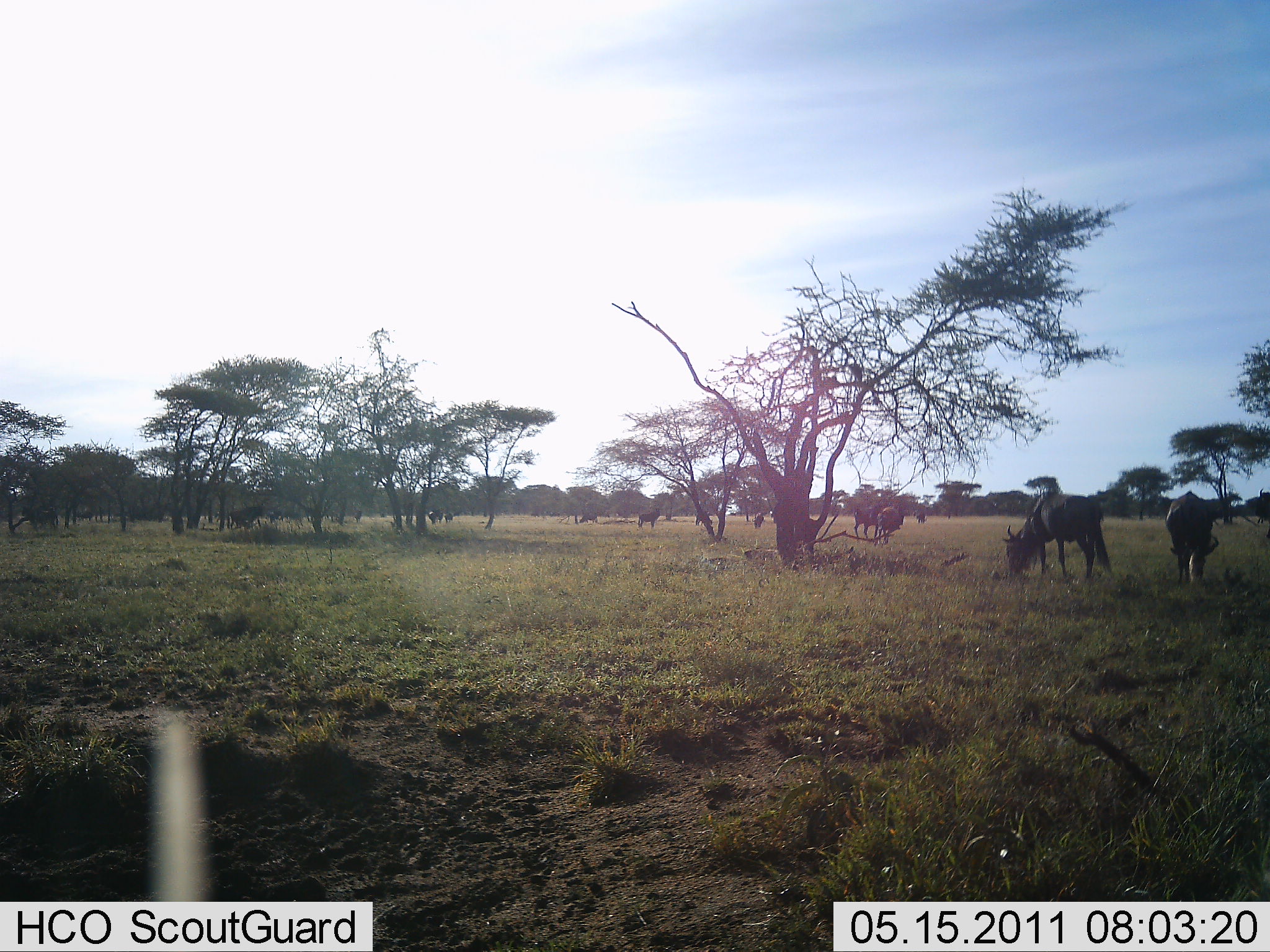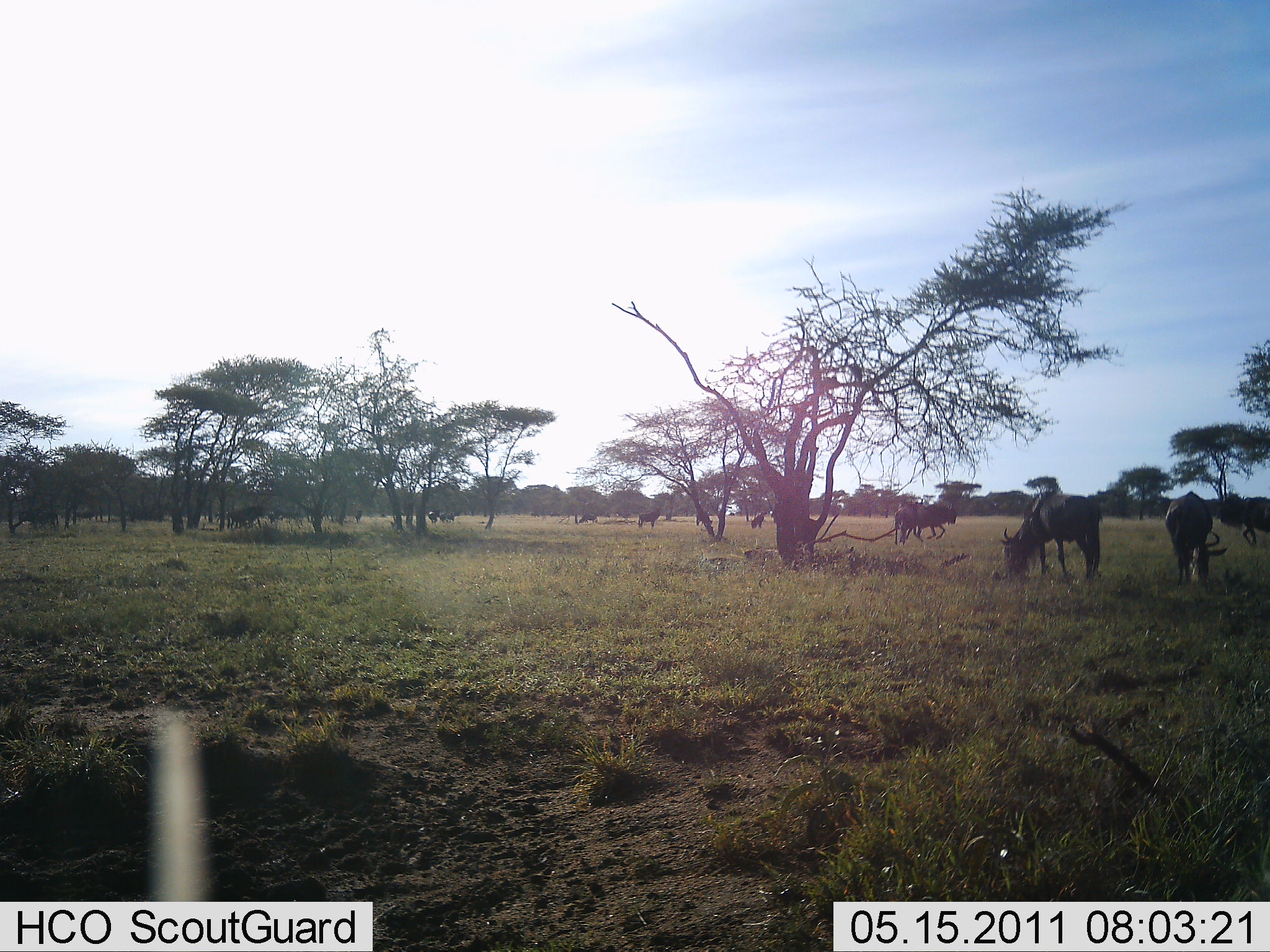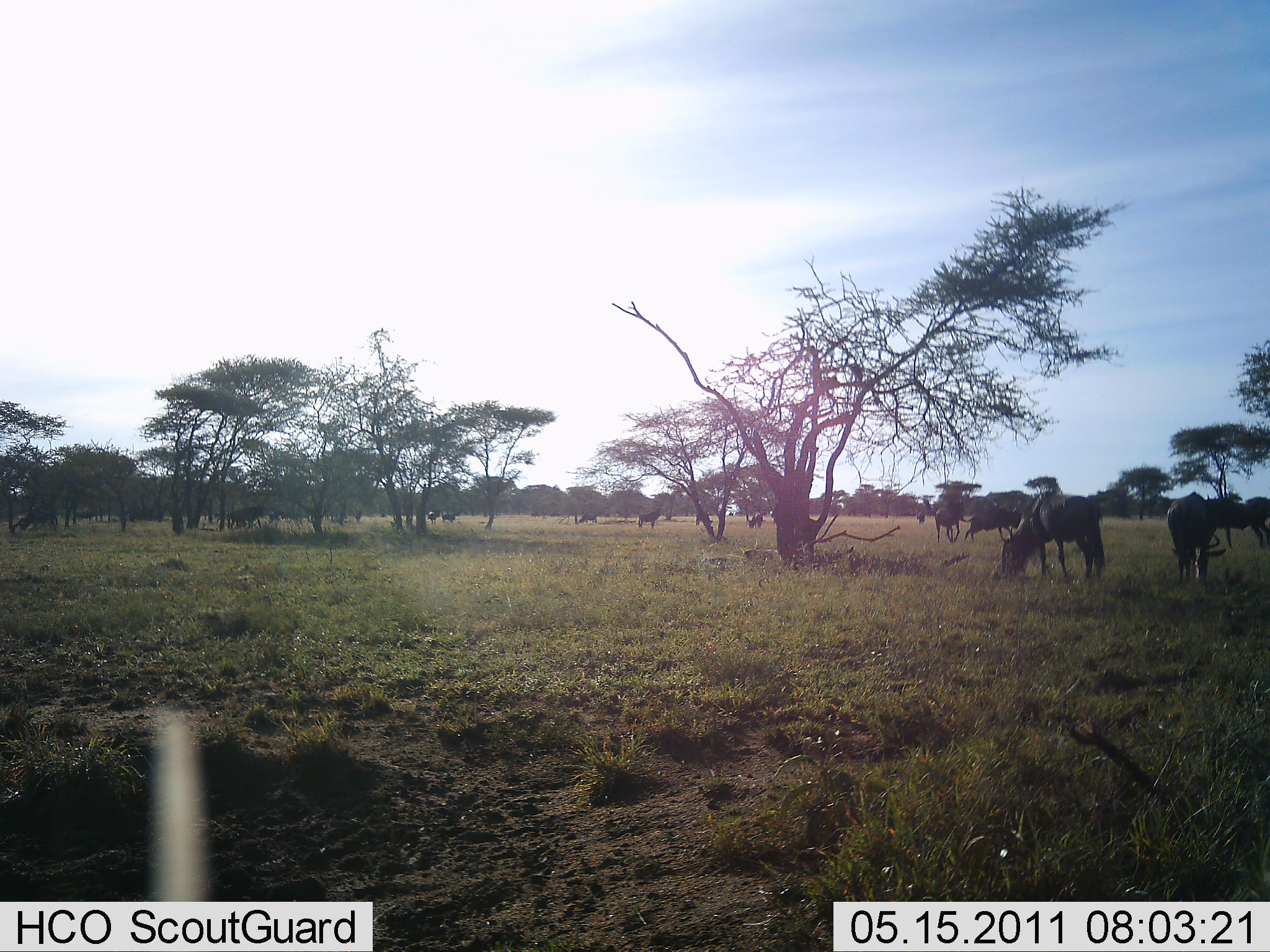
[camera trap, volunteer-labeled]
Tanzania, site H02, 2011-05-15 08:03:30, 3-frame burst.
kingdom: Animalia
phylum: Chordata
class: Mammalia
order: Artiodactyla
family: Bovidae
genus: Connochaetes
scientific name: Connochaetes taurinus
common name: blue wildebeest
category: wildebeest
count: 11-50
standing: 45%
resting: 0%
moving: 55%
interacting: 0%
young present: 0%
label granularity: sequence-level